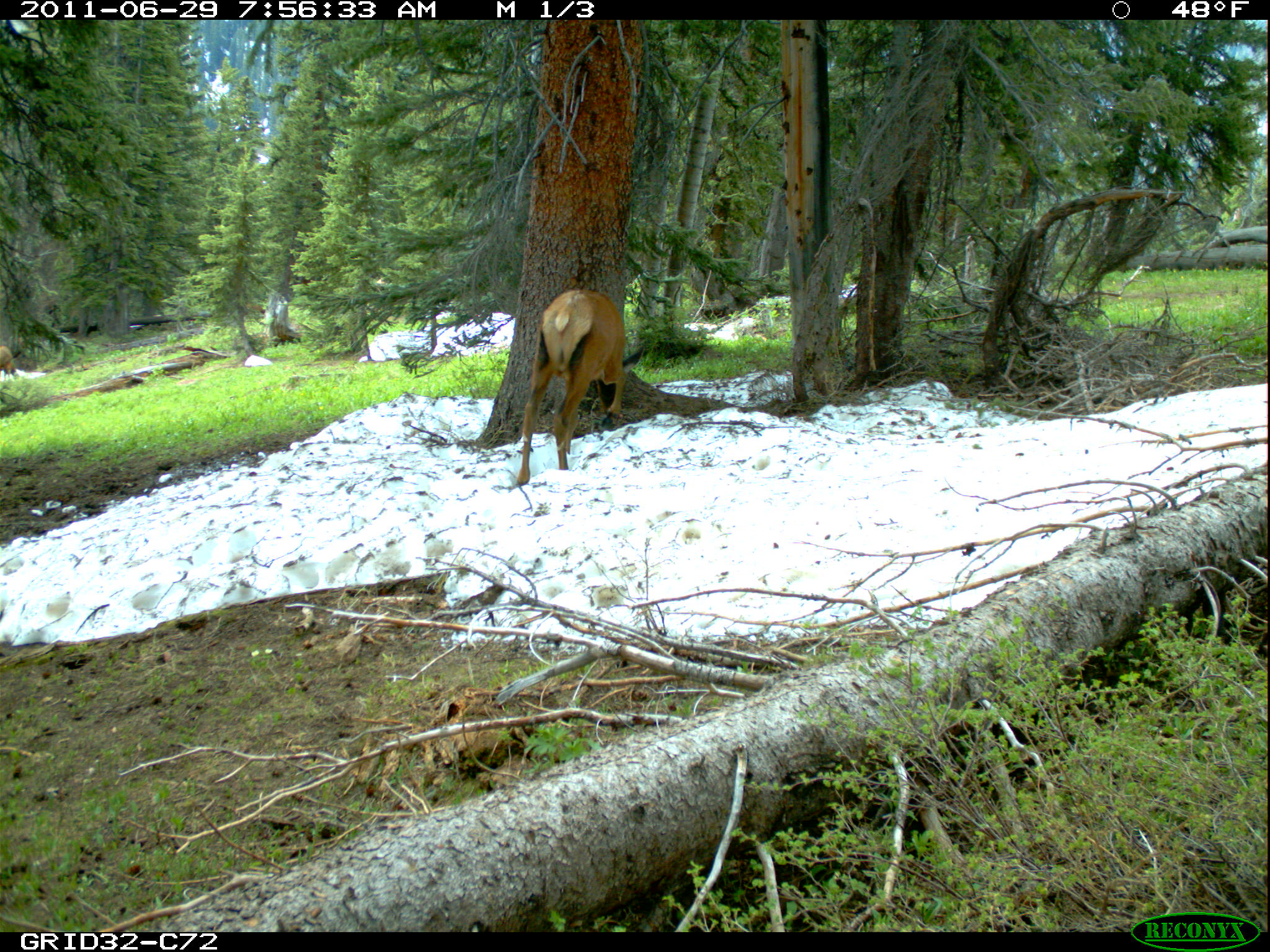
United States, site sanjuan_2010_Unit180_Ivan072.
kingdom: Animalia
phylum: Chordata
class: Mammalia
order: Artiodactyla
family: Cervidae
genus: Cervus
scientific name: Cervus elaphus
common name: red deer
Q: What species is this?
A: Cervus elaphus (red deer).